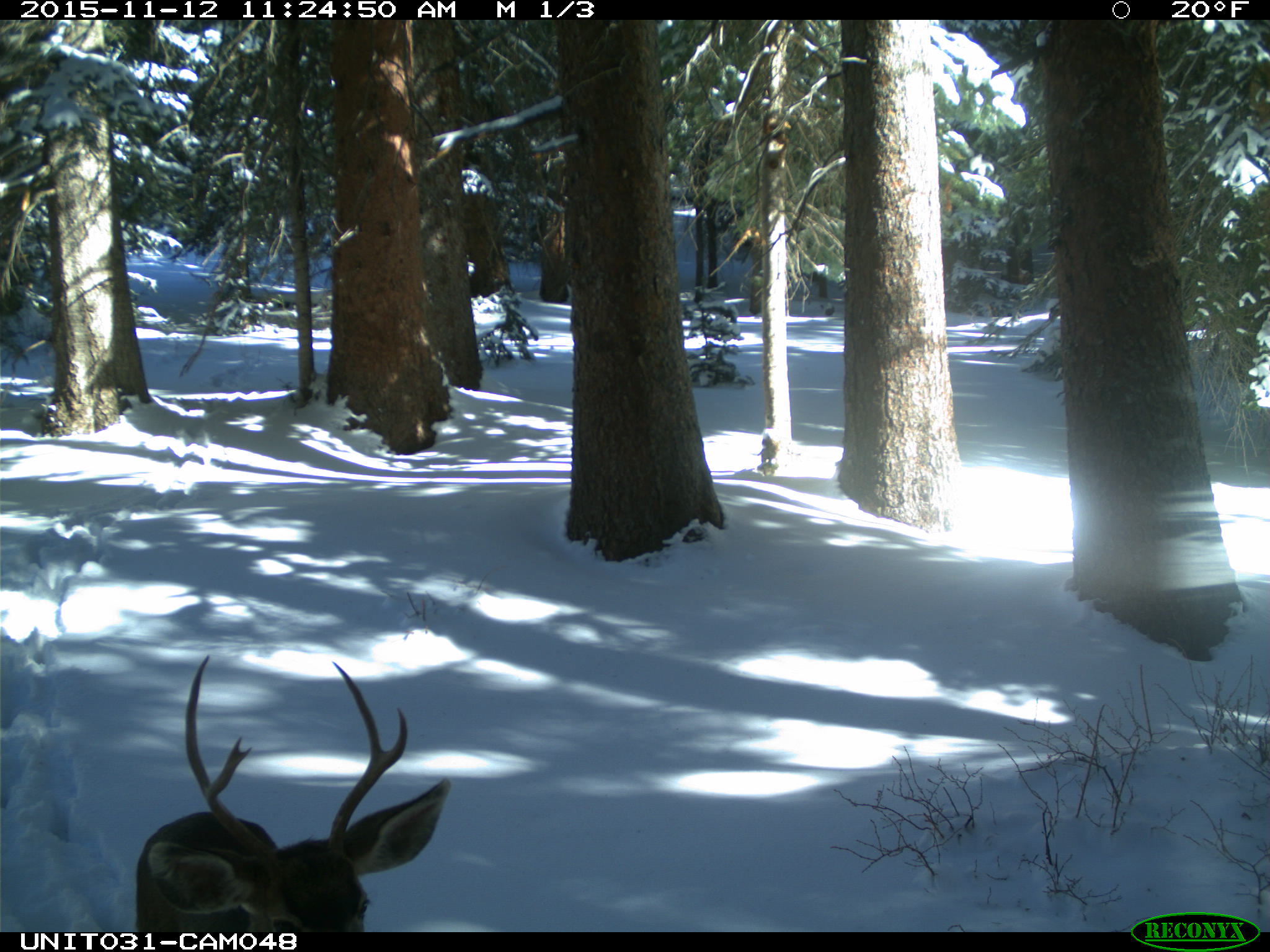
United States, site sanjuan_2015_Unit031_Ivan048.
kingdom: Animalia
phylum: Chordata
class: Mammalia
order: Artiodactyla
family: Cervidae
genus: Odocoileus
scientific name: Odocoileus hemionus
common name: mule deer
Odocoileus hemionus (mule deer).